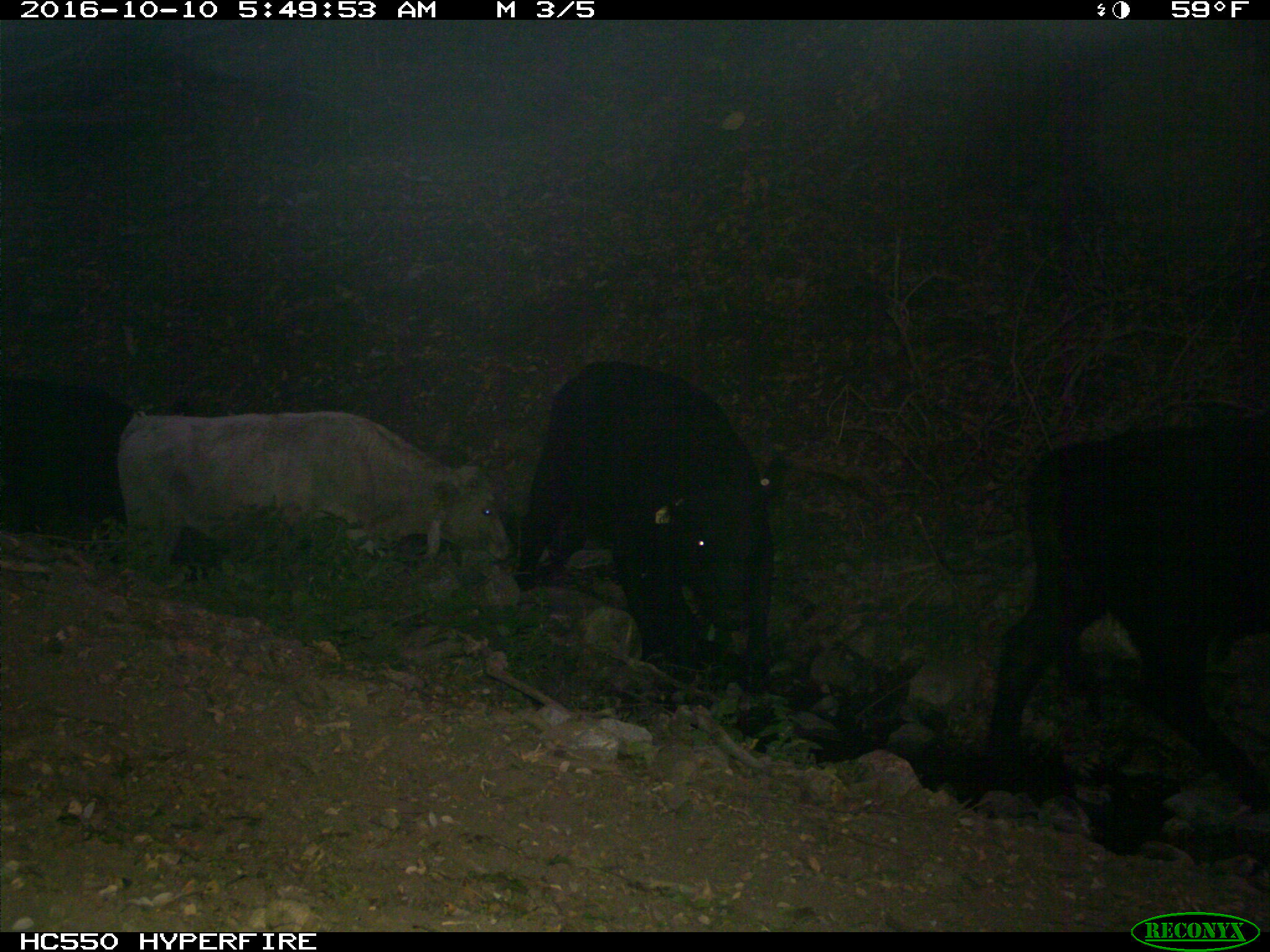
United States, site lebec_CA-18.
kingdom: Animalia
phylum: Chordata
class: Mammalia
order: Artiodactyla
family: Bovidae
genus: Bos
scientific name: Bos taurus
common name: domestic cow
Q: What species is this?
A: Bos taurus (domestic cow).